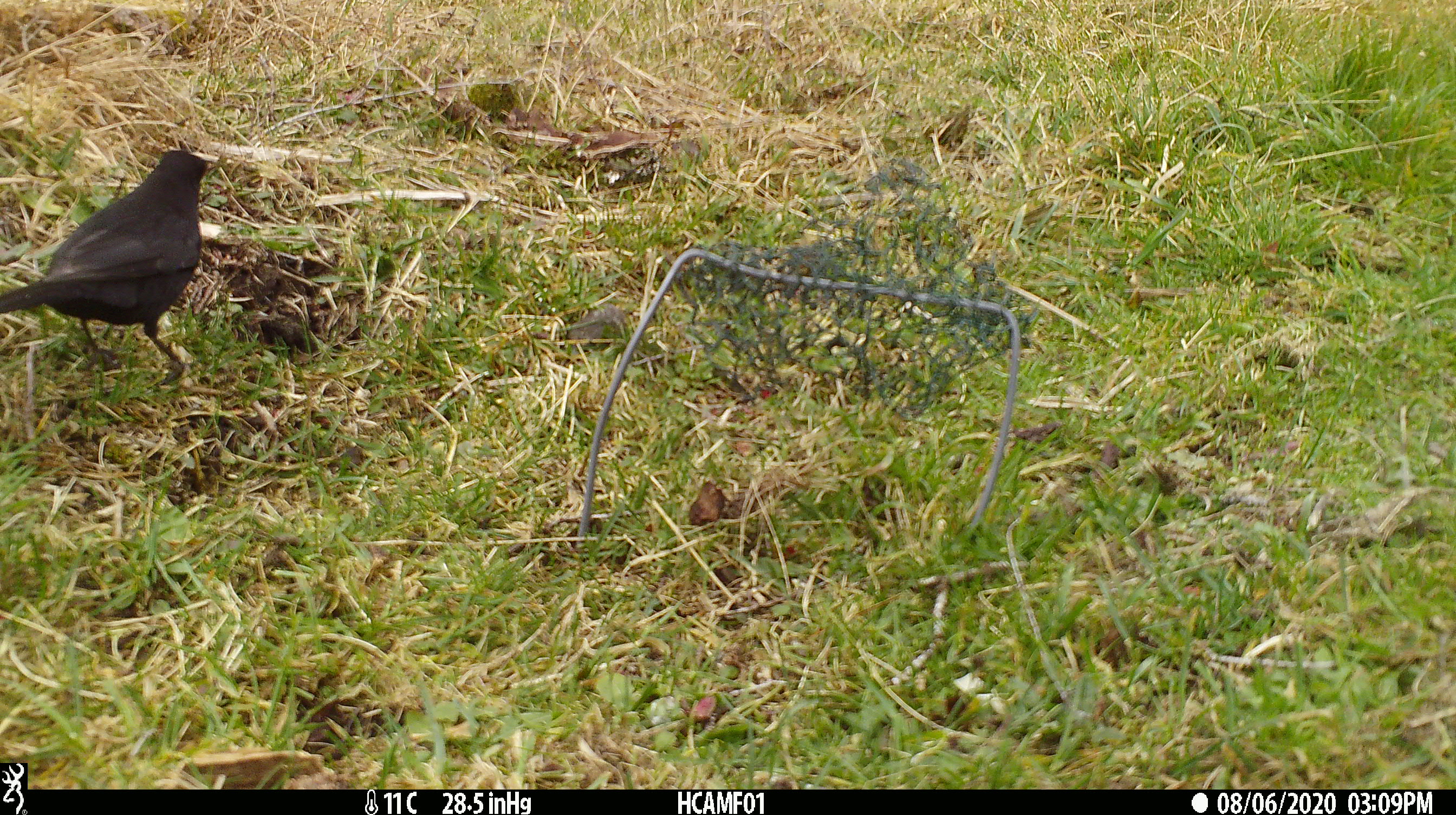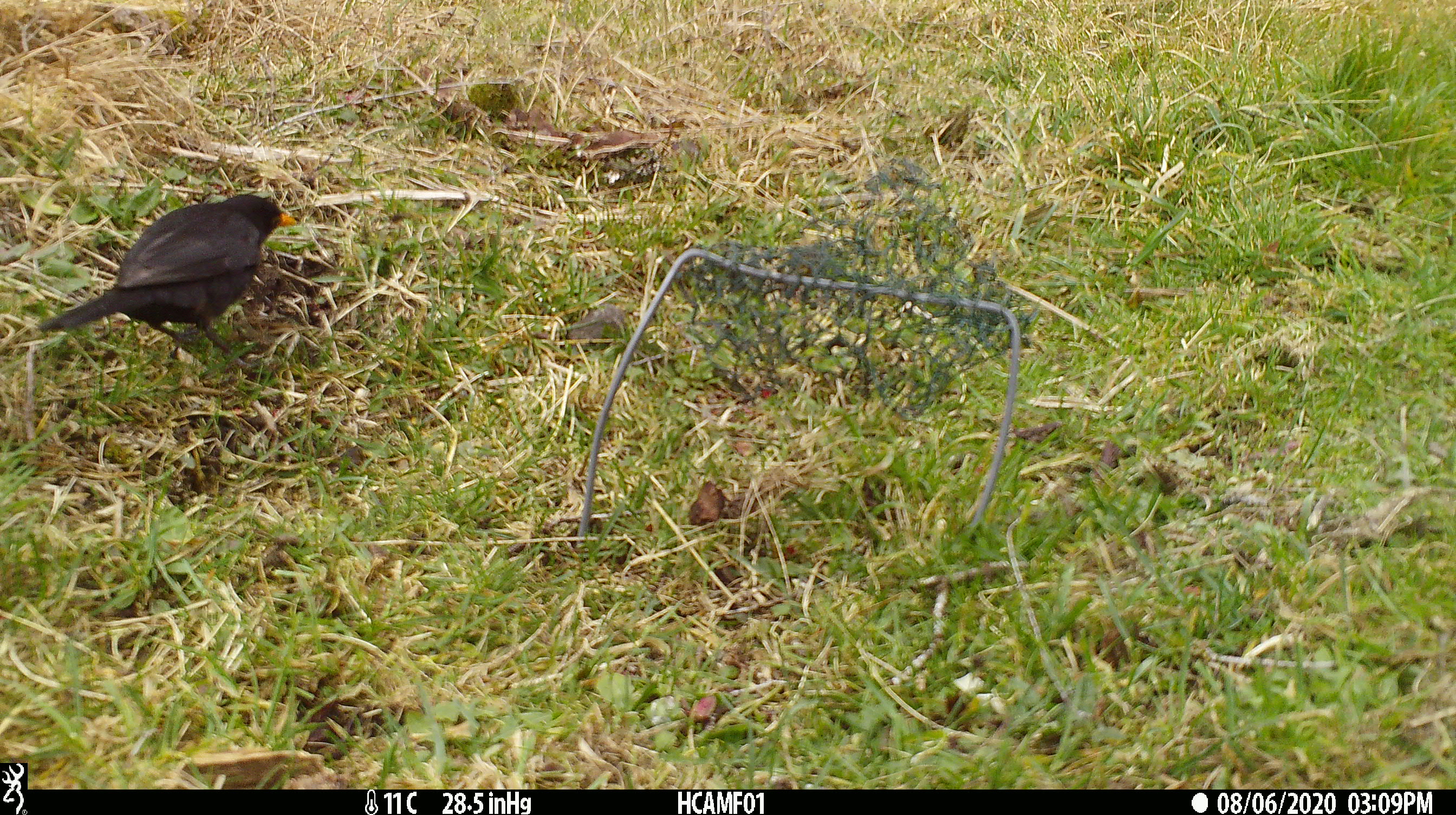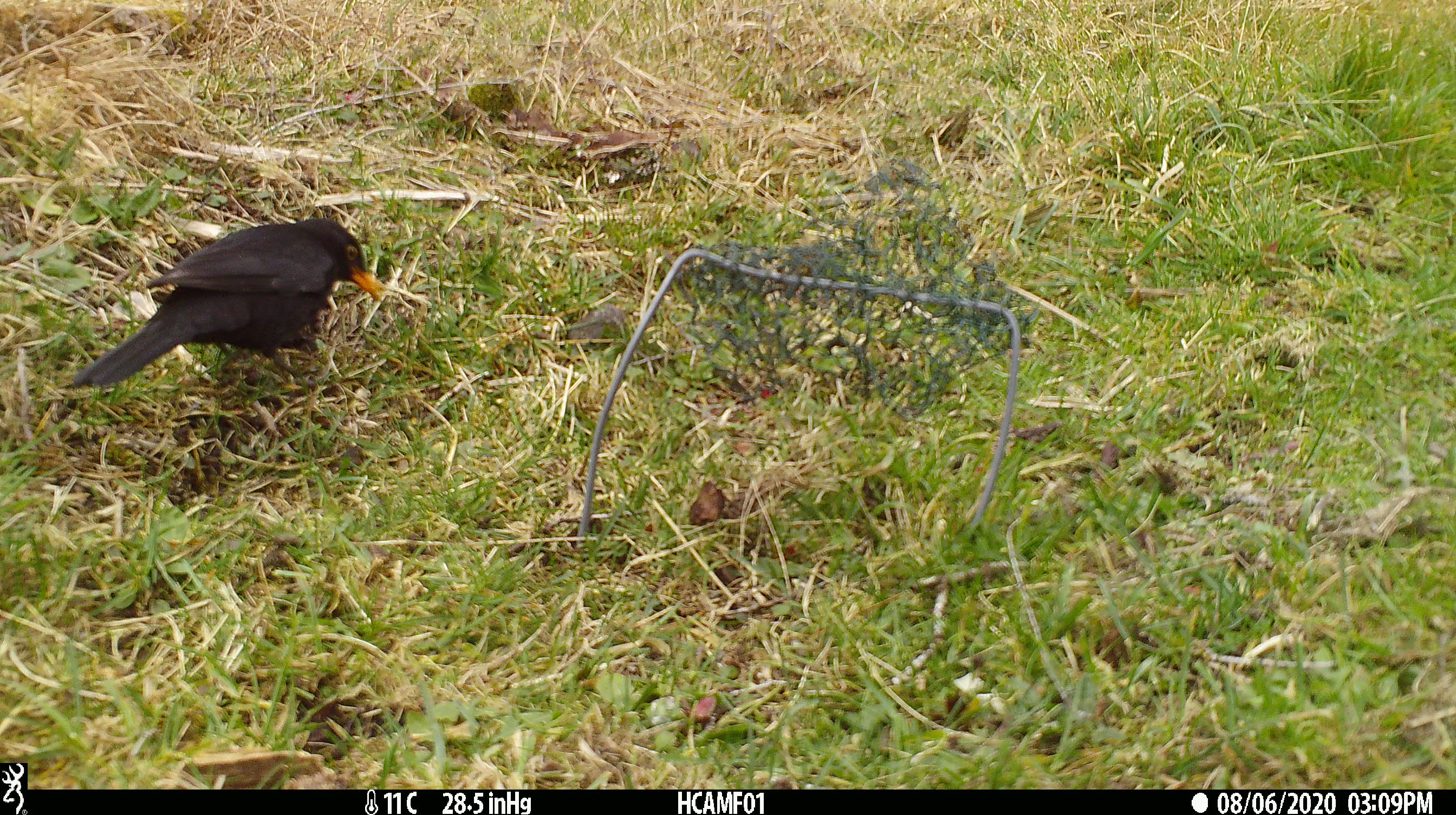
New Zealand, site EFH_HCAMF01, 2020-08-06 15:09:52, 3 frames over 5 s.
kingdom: Animalia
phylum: Chordata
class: Aves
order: Passeriformes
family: Turdidae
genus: Turdus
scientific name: Turdus merula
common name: eurasian blackbird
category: blackbird